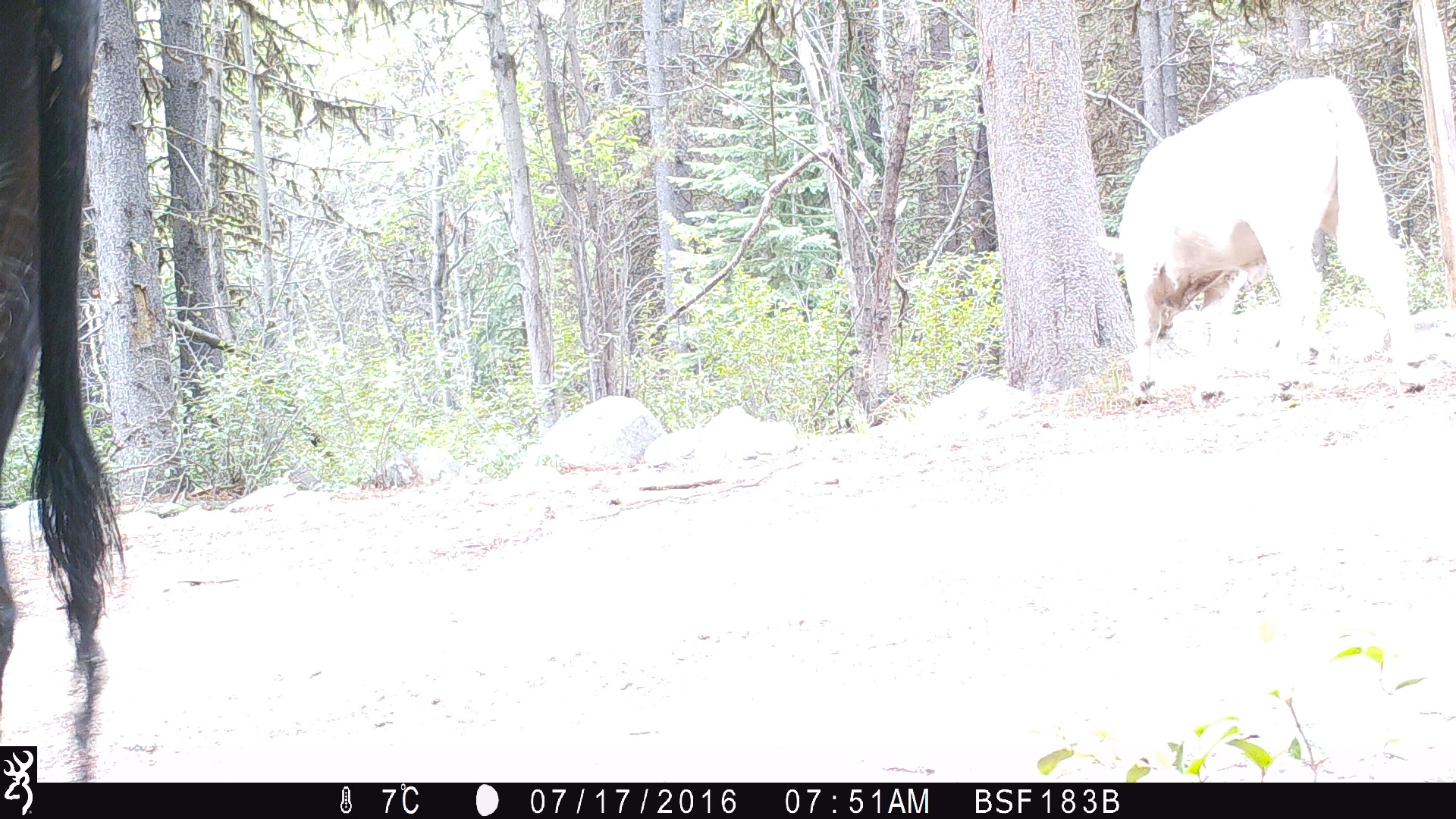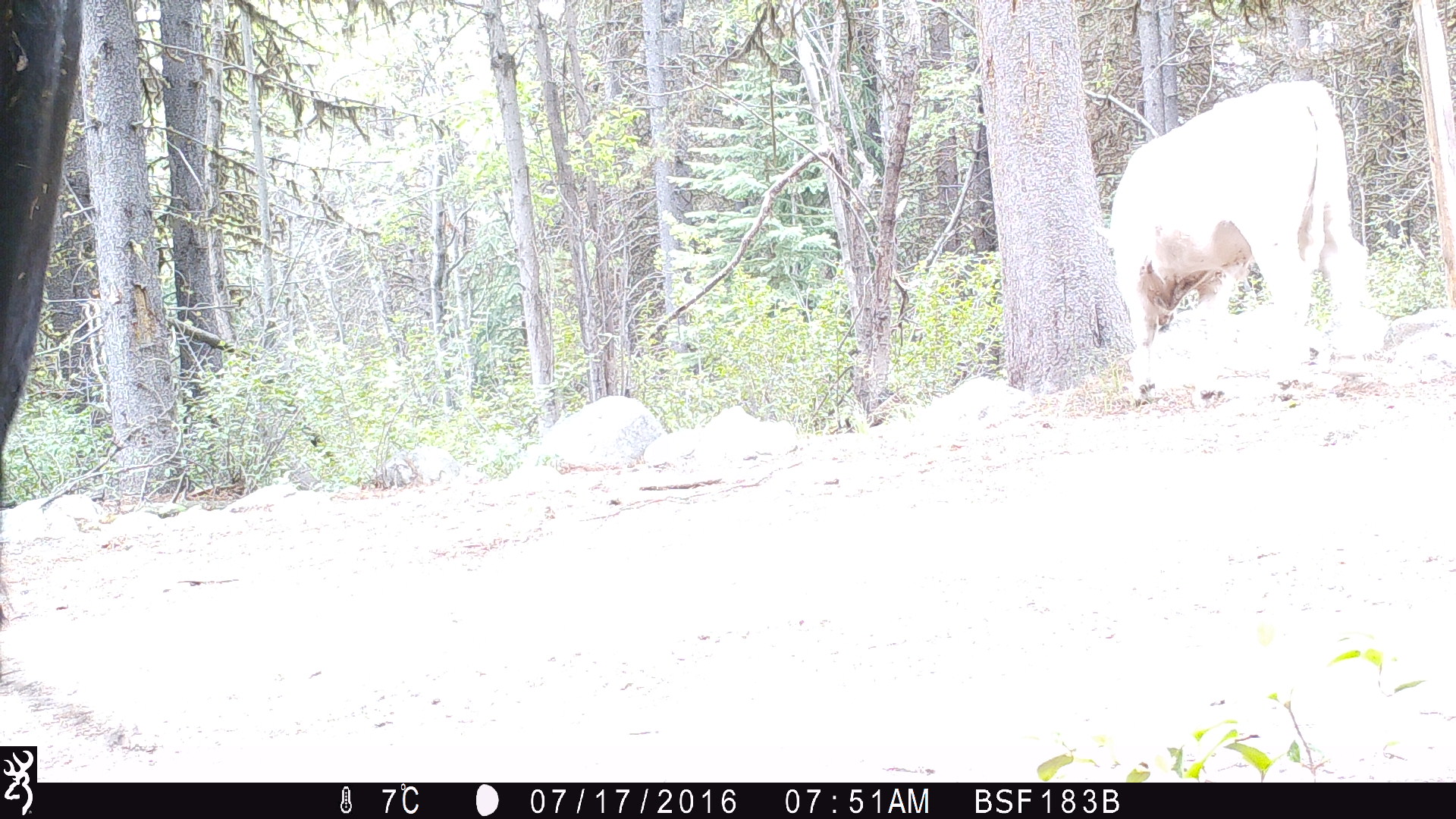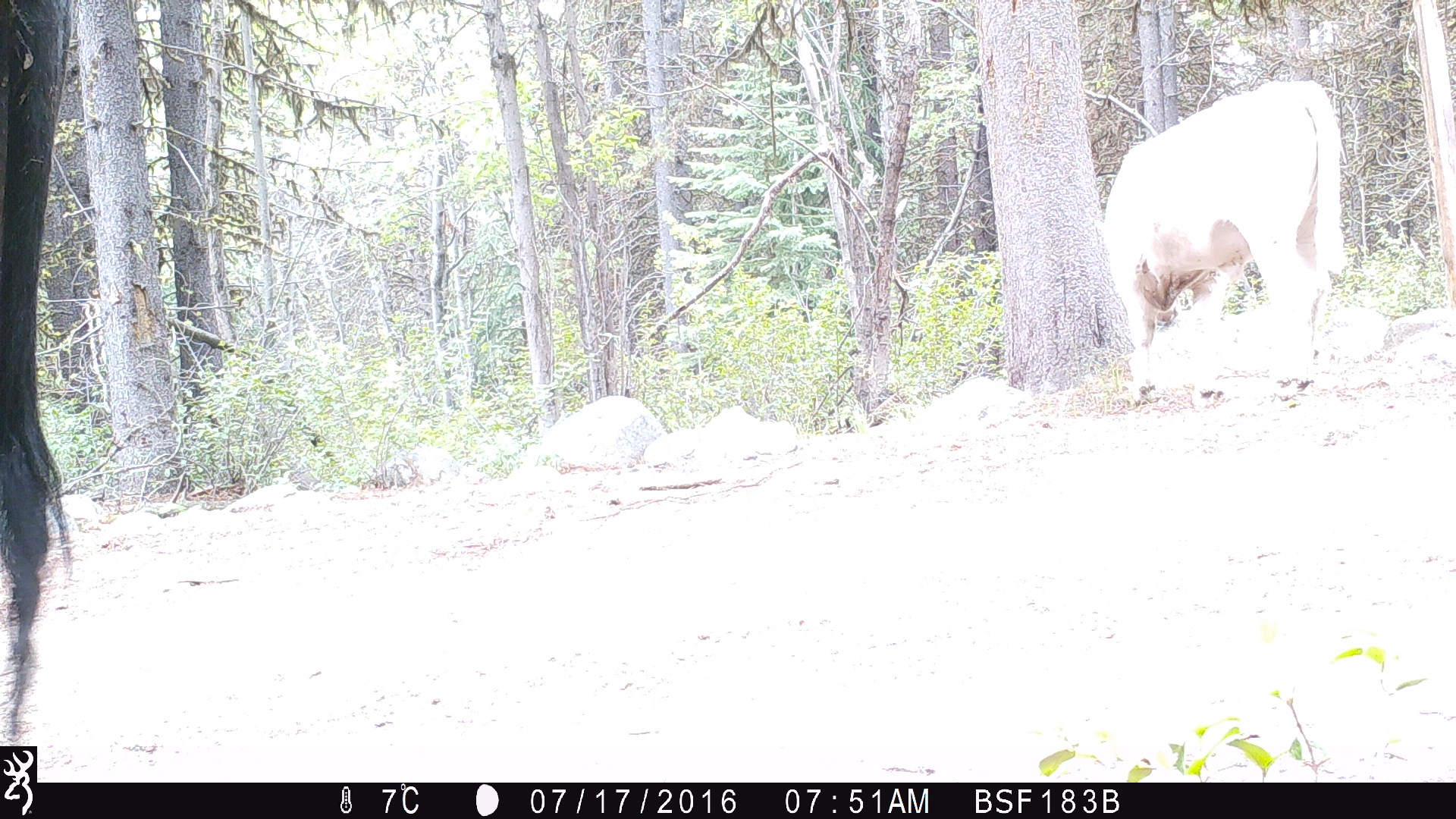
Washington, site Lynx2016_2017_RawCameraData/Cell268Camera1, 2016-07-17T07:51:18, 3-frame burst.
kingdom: Animalia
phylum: Chordata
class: Mammalia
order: Artiodactyla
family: Bovidae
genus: Bos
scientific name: Bos taurus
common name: domestic cattle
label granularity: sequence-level